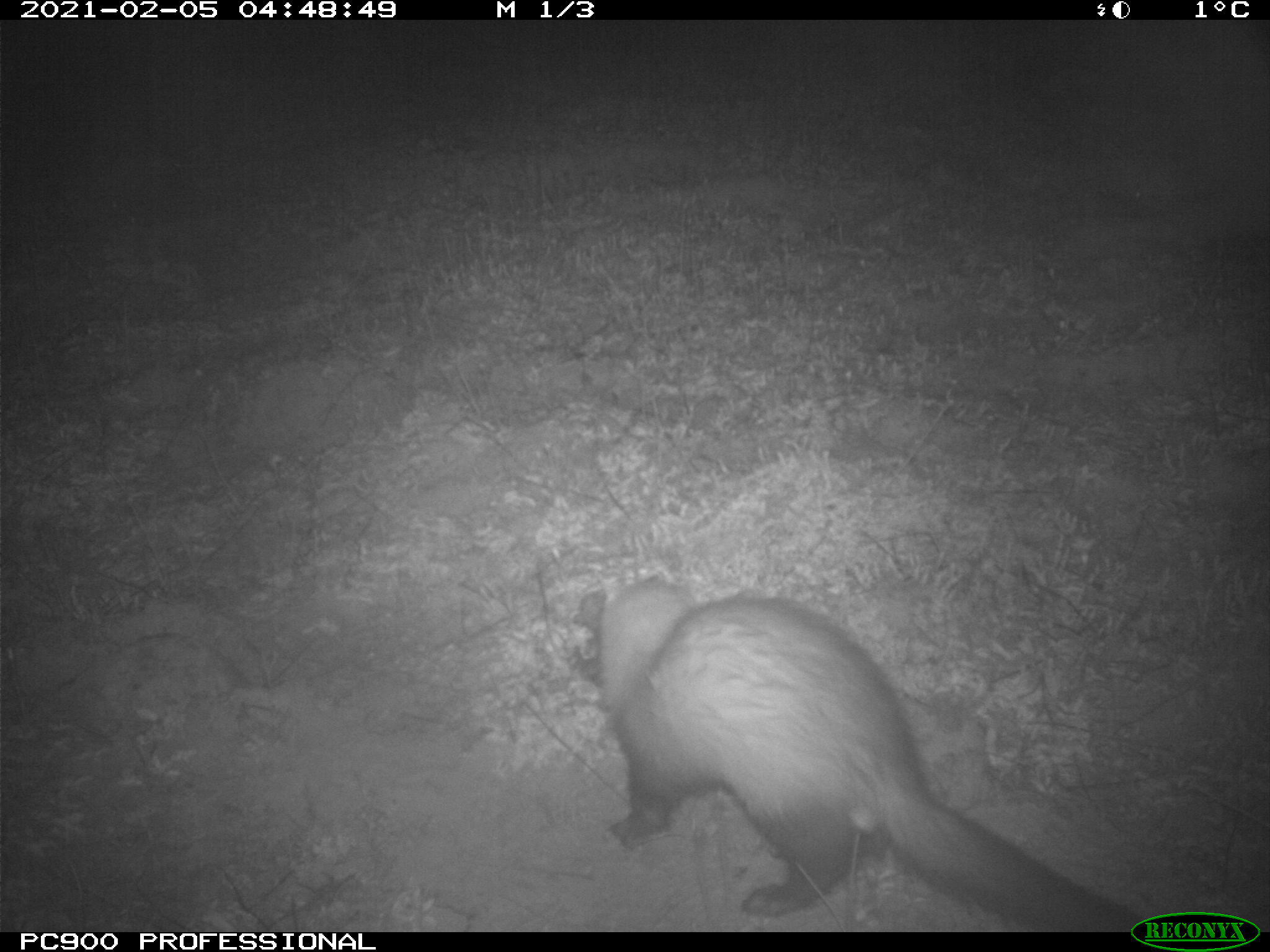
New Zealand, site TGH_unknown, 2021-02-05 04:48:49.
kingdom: Animalia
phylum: Chordata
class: Mammalia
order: Carnivora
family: Mustelidae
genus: Mustela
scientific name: Mustela furo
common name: ferret